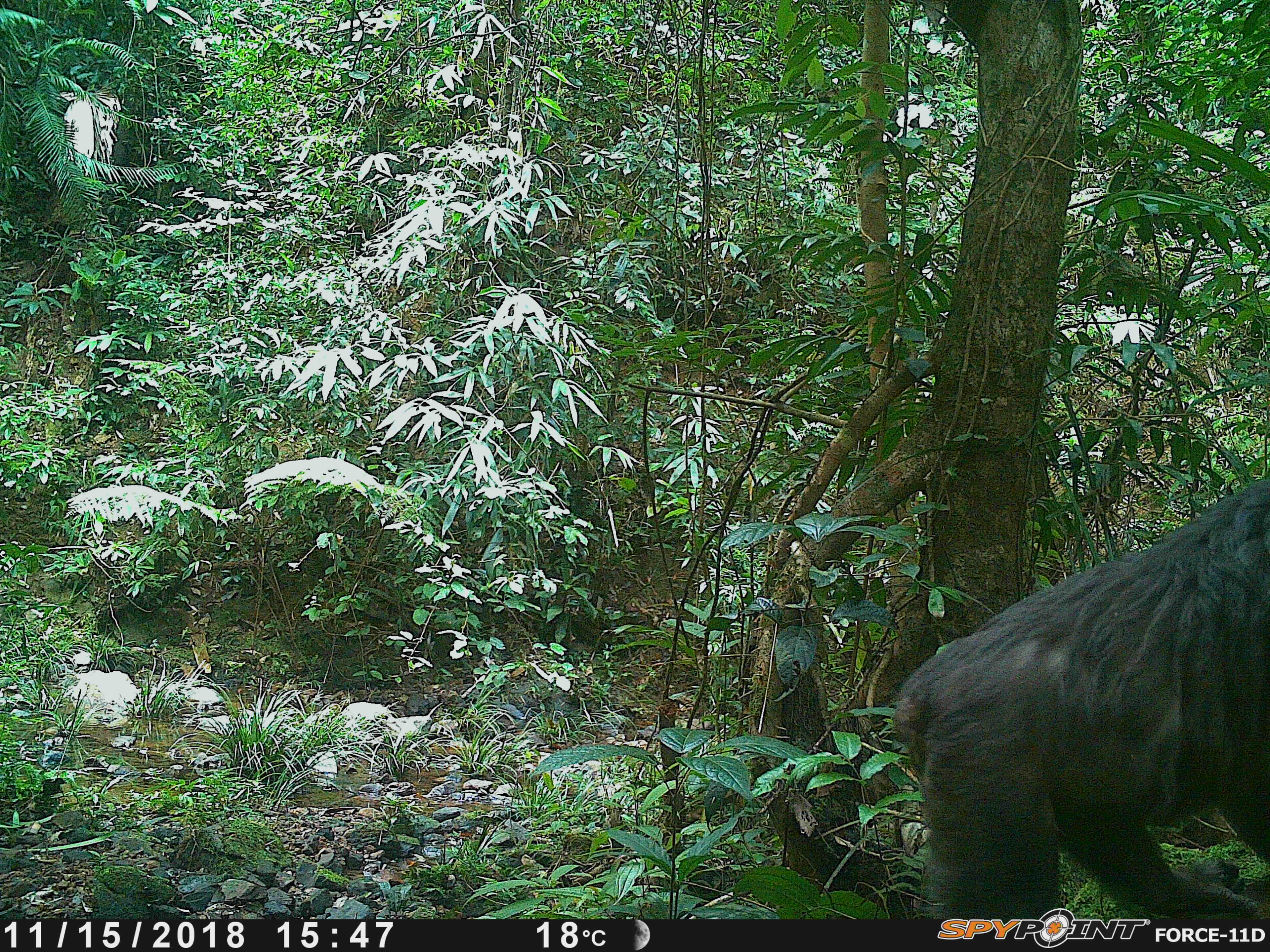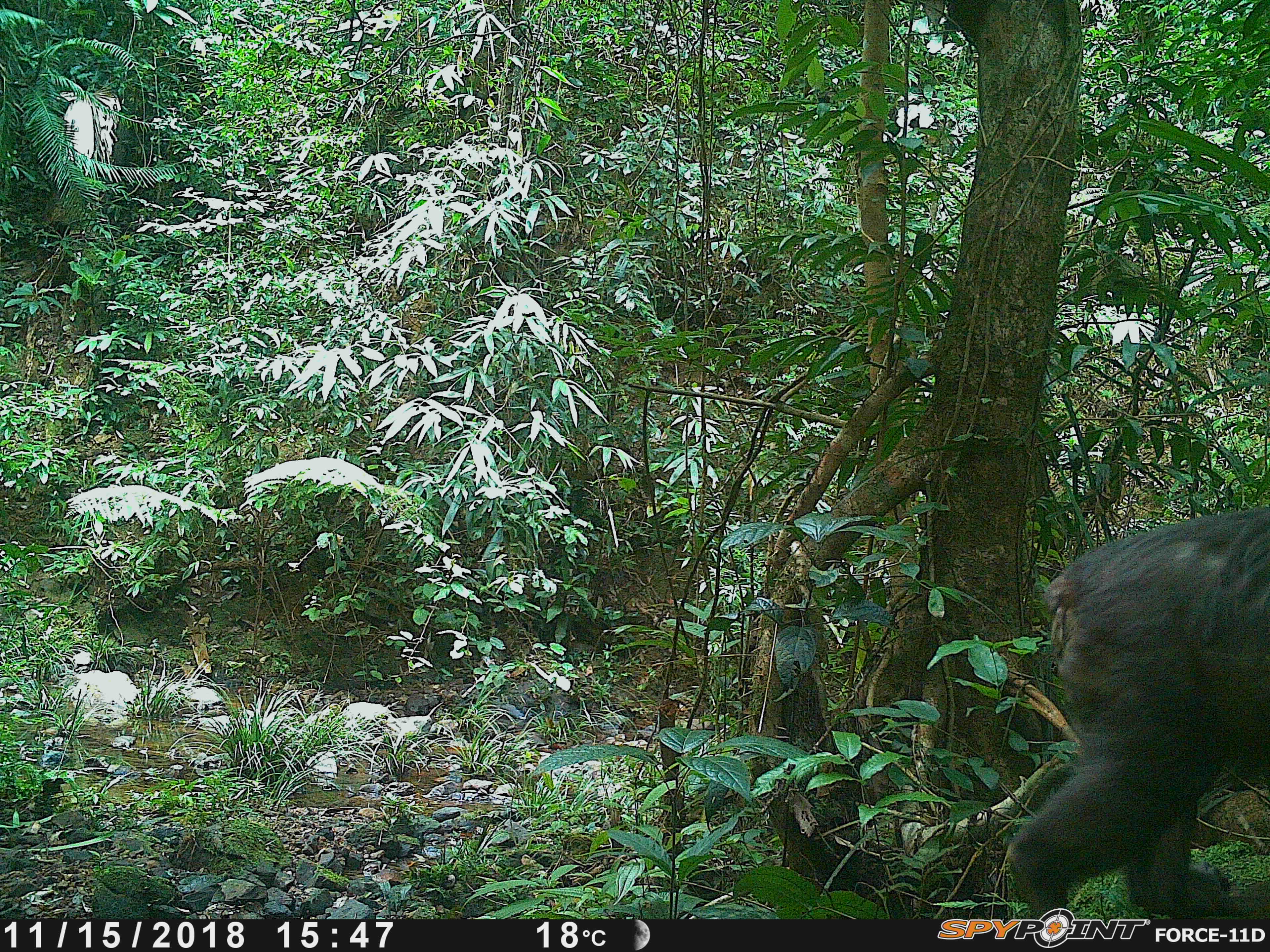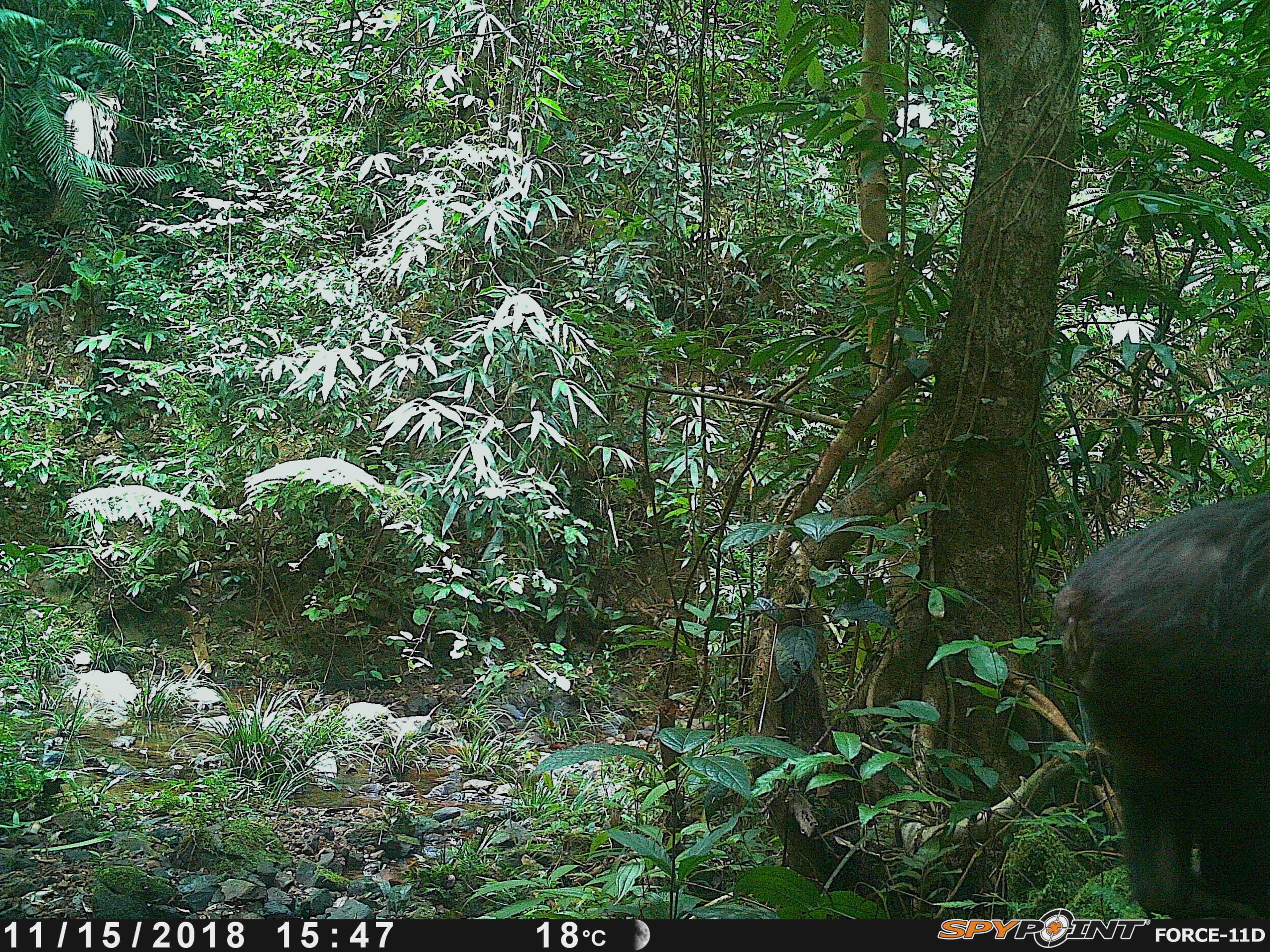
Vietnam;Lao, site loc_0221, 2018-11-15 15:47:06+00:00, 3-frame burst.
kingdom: Animalia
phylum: Chordata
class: Mammalia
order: Primates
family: Cercopithecidae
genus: Macaca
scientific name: Macaca arctoides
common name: stump-tailed macaque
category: stump tailed macaque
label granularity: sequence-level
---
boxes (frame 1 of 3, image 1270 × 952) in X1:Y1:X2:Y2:
stump tailed macaque: 891:476:1270:920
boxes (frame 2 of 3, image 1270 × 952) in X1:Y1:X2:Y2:
stump tailed macaque: 1007:505:1270:921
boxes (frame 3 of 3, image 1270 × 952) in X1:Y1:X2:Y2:
stump tailed macaque: 1051:493:1270:919